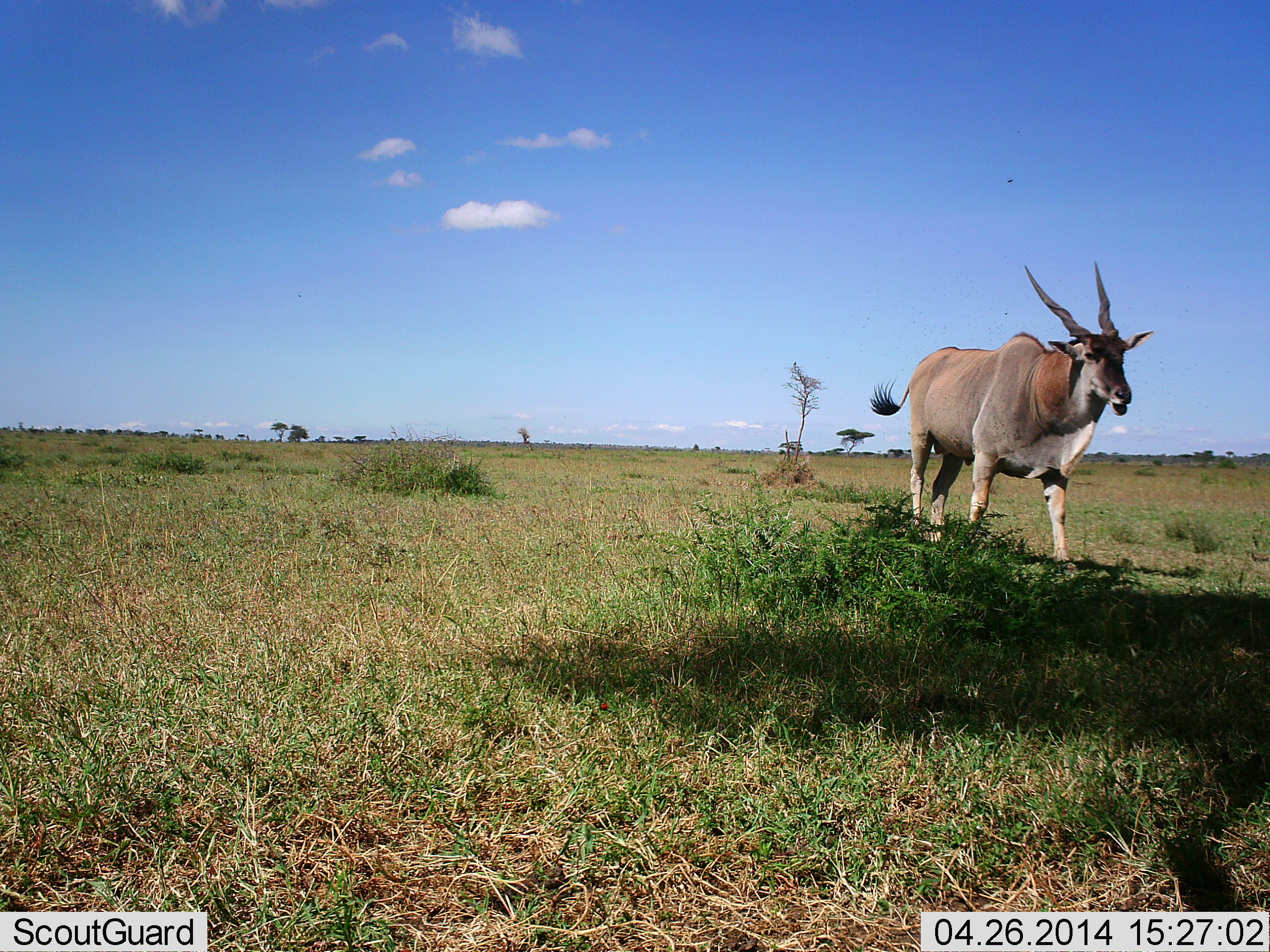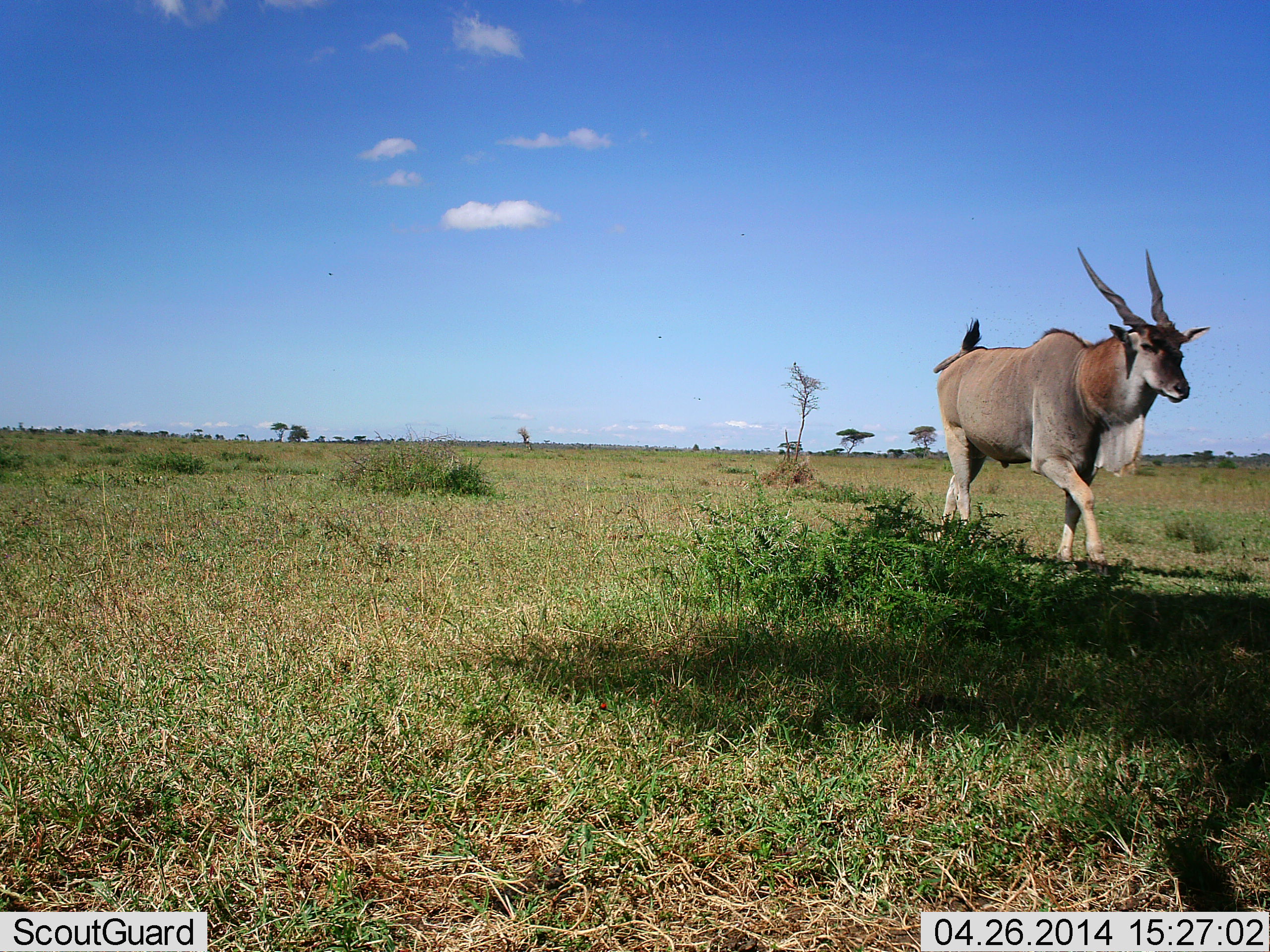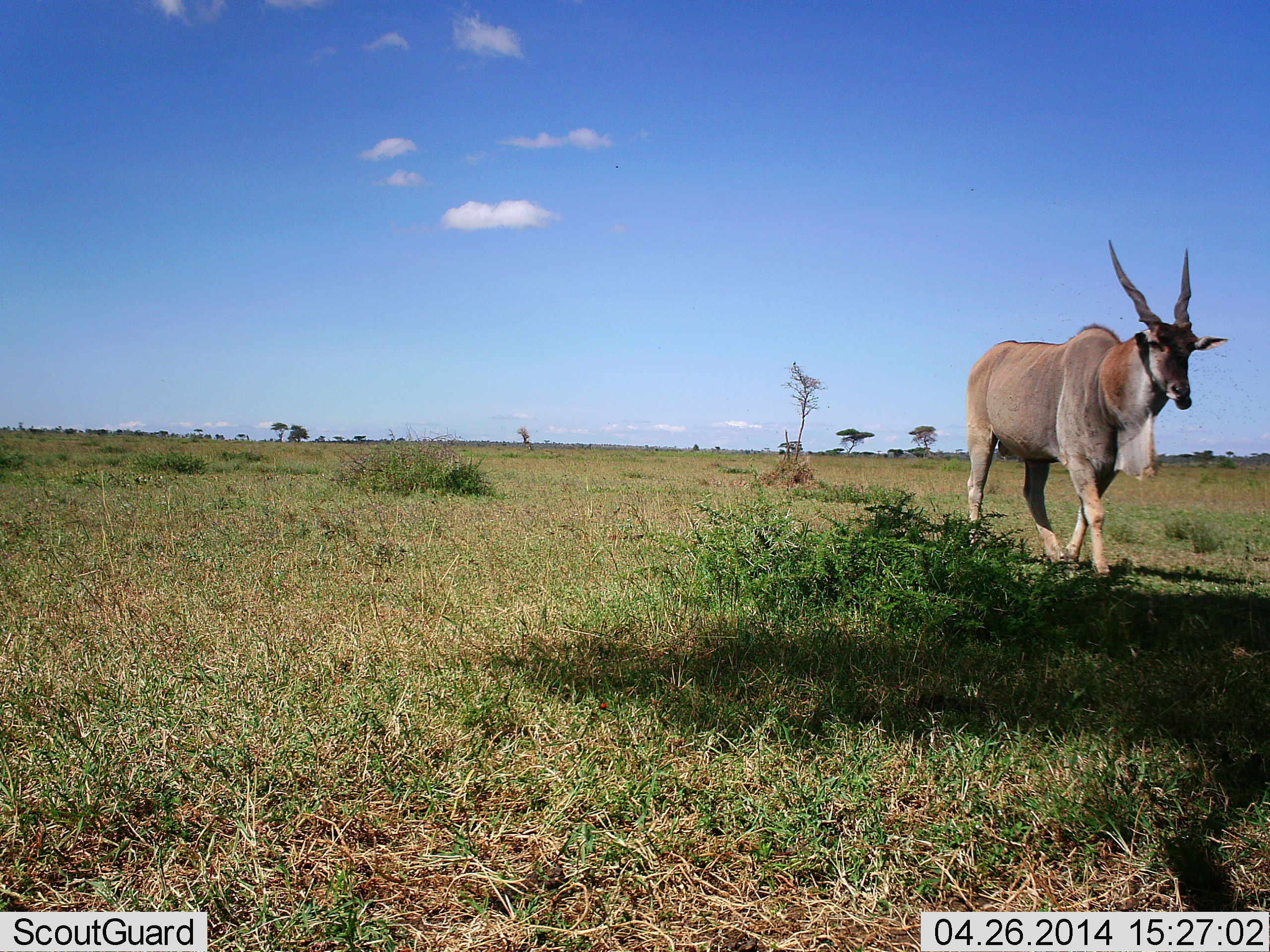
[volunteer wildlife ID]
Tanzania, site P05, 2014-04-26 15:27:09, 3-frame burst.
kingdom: Animalia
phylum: Chordata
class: Mammalia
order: Artiodactyla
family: Bovidae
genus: Tragelaphus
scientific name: Tragelaphus oryx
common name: eland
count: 1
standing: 0%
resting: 0%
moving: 100%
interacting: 0%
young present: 0%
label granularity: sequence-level